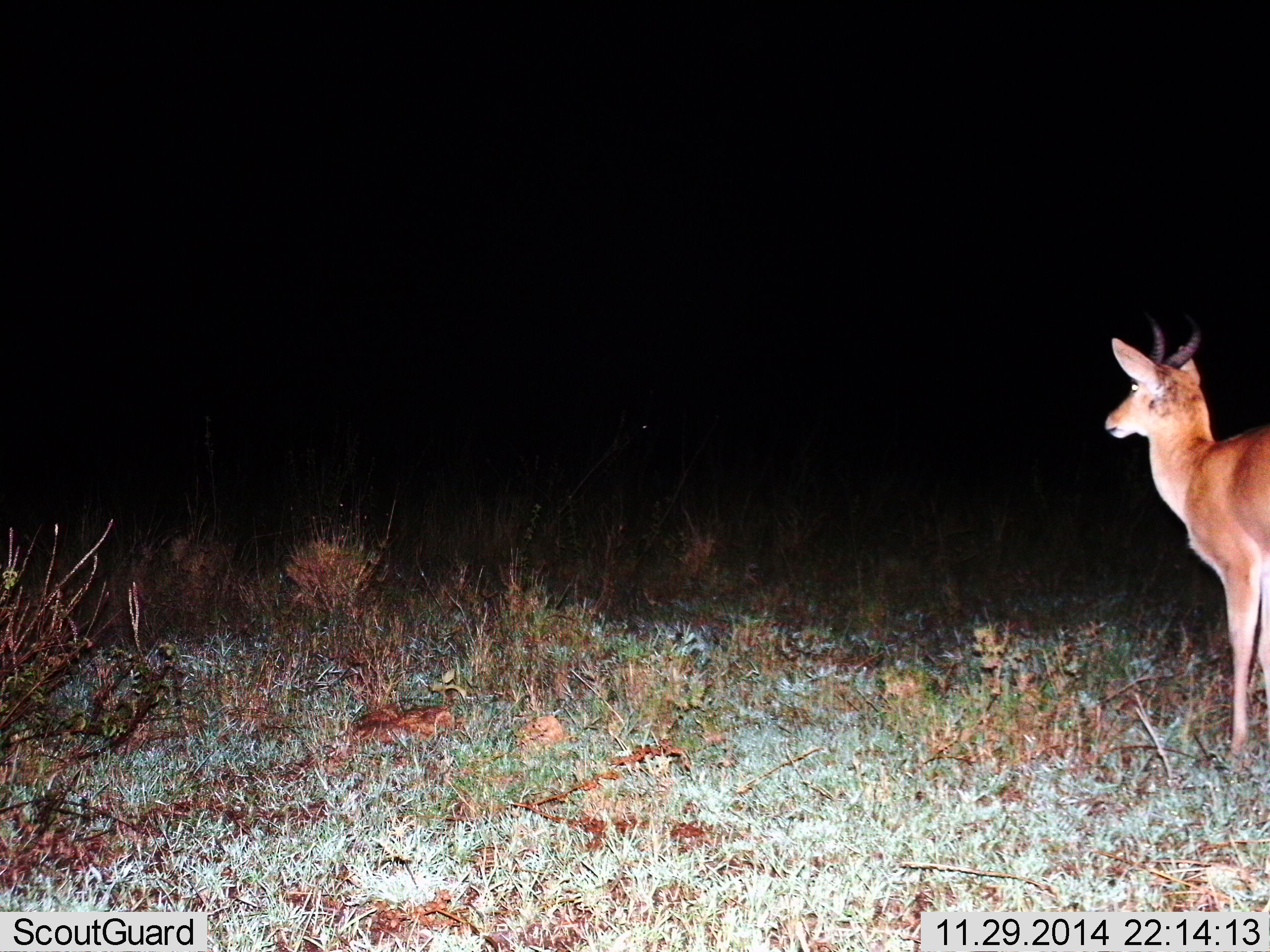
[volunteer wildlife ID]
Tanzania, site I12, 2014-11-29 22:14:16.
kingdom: Animalia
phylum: Chordata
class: Mammalia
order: Artiodactyla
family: Bovidae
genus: Redunca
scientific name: Redunca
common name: reedbuck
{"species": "reedbuck (Redunca)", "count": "1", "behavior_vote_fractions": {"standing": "100%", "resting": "0%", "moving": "0%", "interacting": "0%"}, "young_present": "0%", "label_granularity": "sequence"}